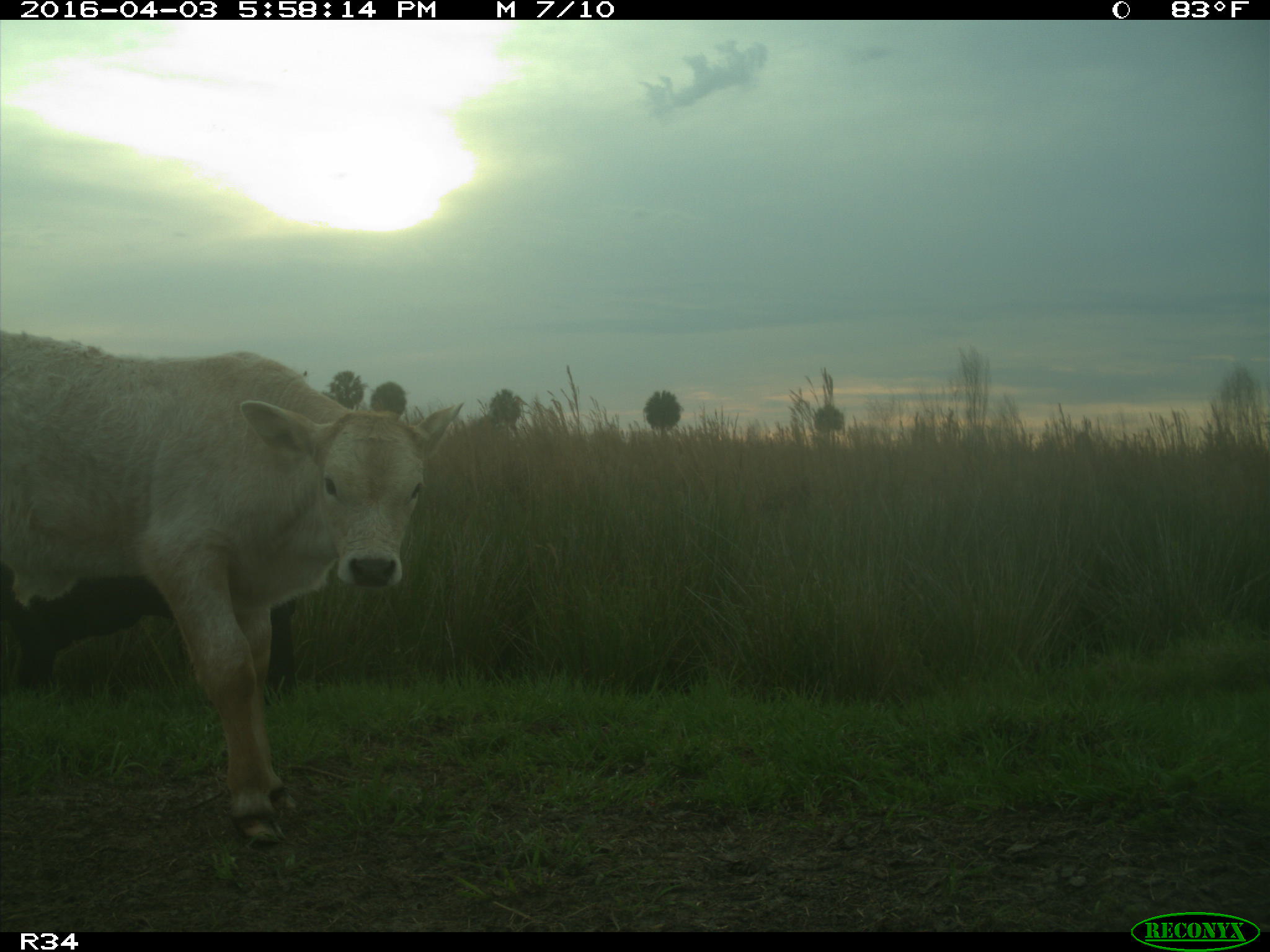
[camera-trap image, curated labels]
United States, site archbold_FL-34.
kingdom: Animalia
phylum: Chordata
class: Mammalia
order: Artiodactyla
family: Bovidae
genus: Bos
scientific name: Bos taurus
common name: domestic cow